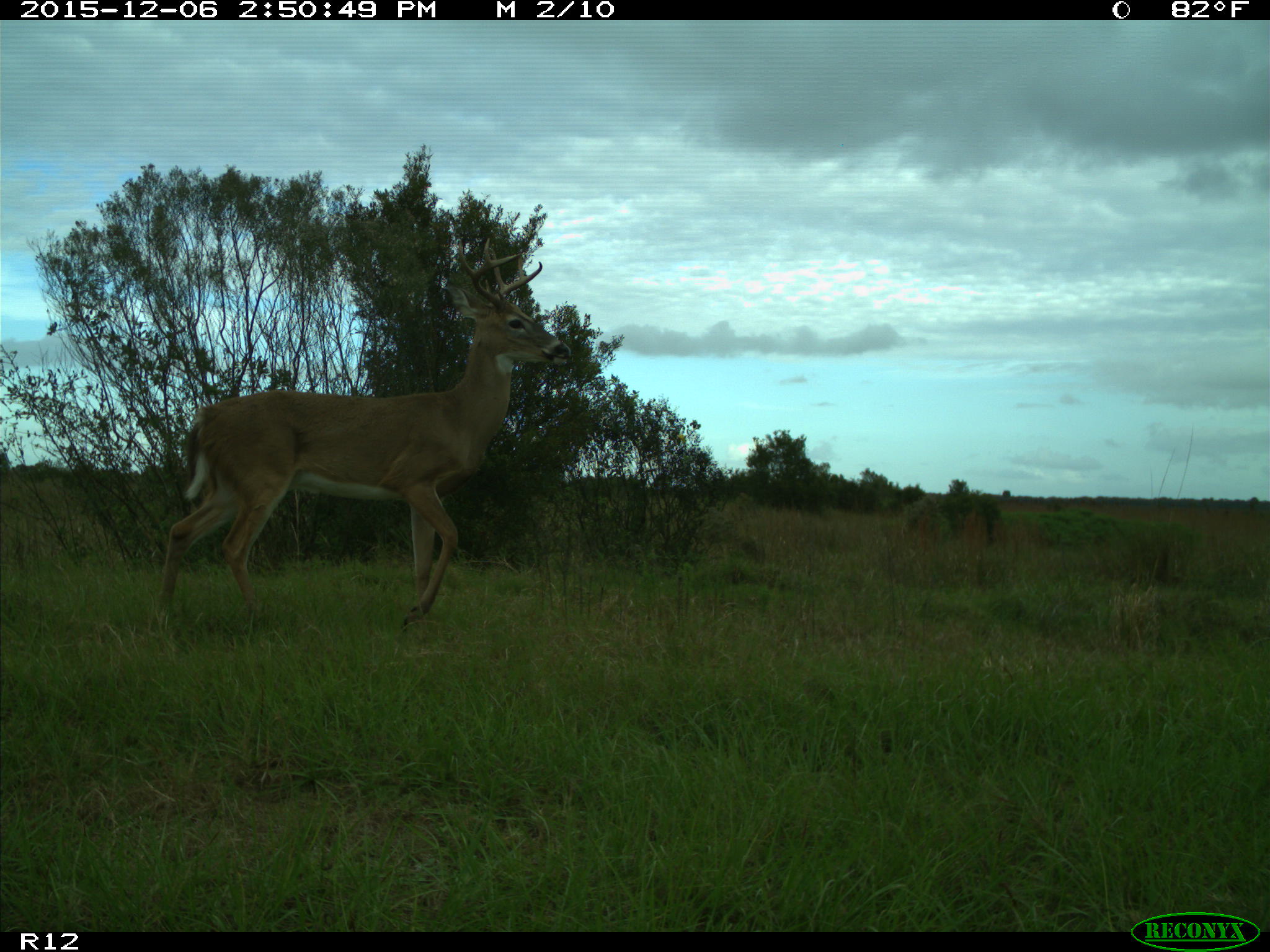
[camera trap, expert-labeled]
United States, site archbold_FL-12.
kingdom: Animalia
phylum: Chordata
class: Mammalia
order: Artiodactyla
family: Cervidae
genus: Odocoileus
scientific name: Odocoileus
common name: deer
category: unidentified deer